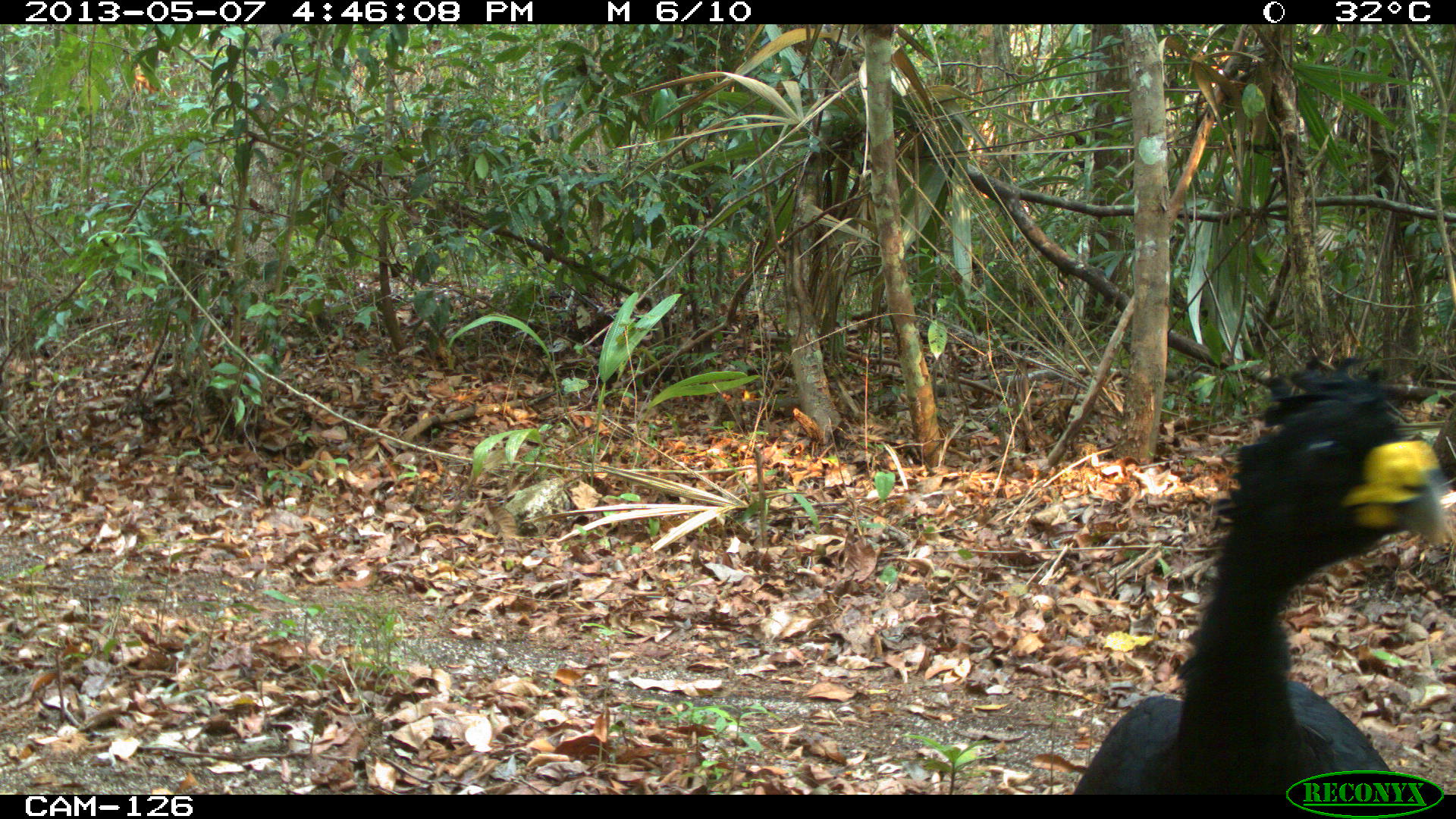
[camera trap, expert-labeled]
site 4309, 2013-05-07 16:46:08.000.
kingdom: Animalia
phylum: Chordata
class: Aves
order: Galliformes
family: Cracidae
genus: Crax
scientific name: Crax rubra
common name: great curassow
Crax rubra (great curassow), count 1, sex male.